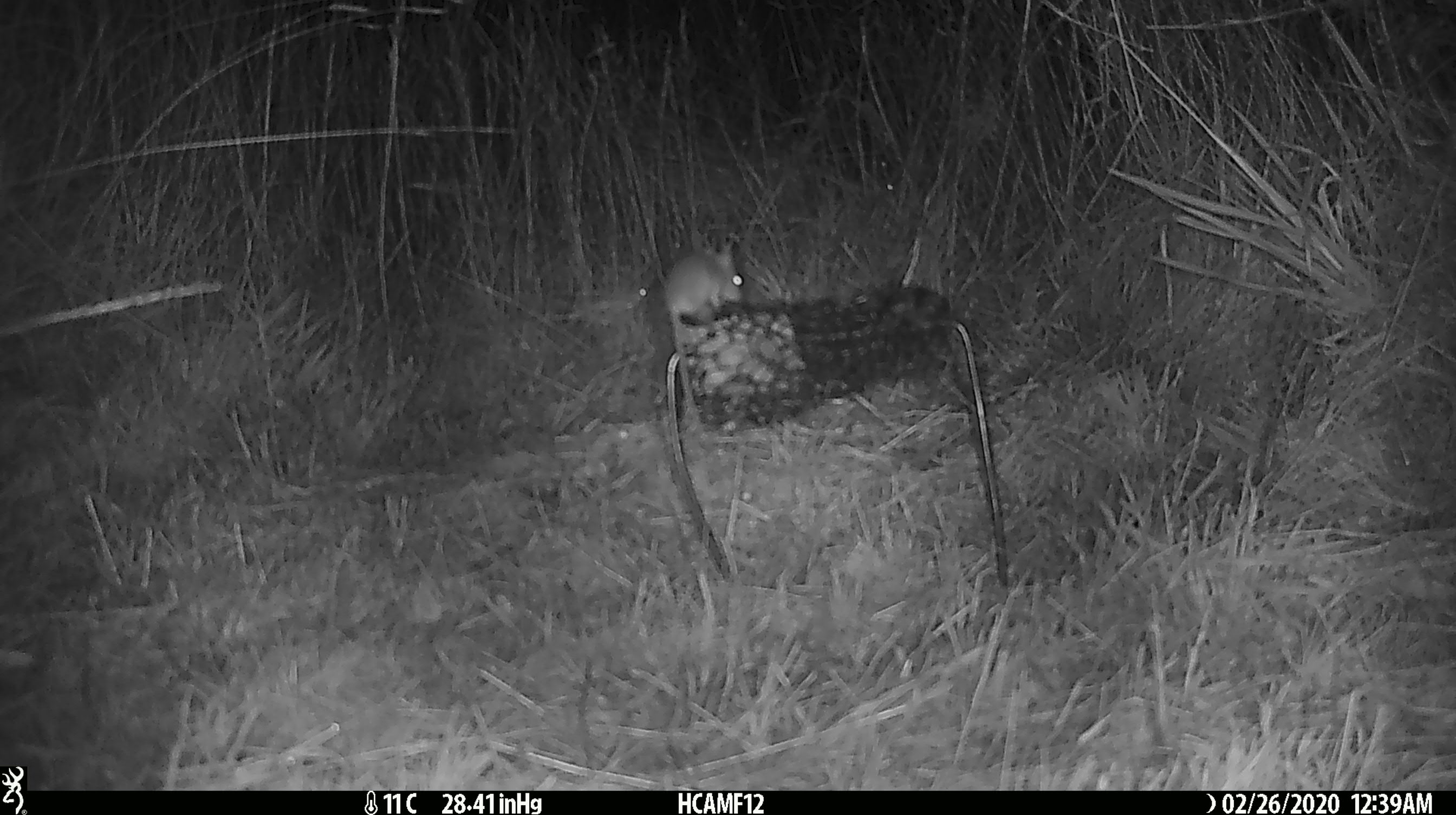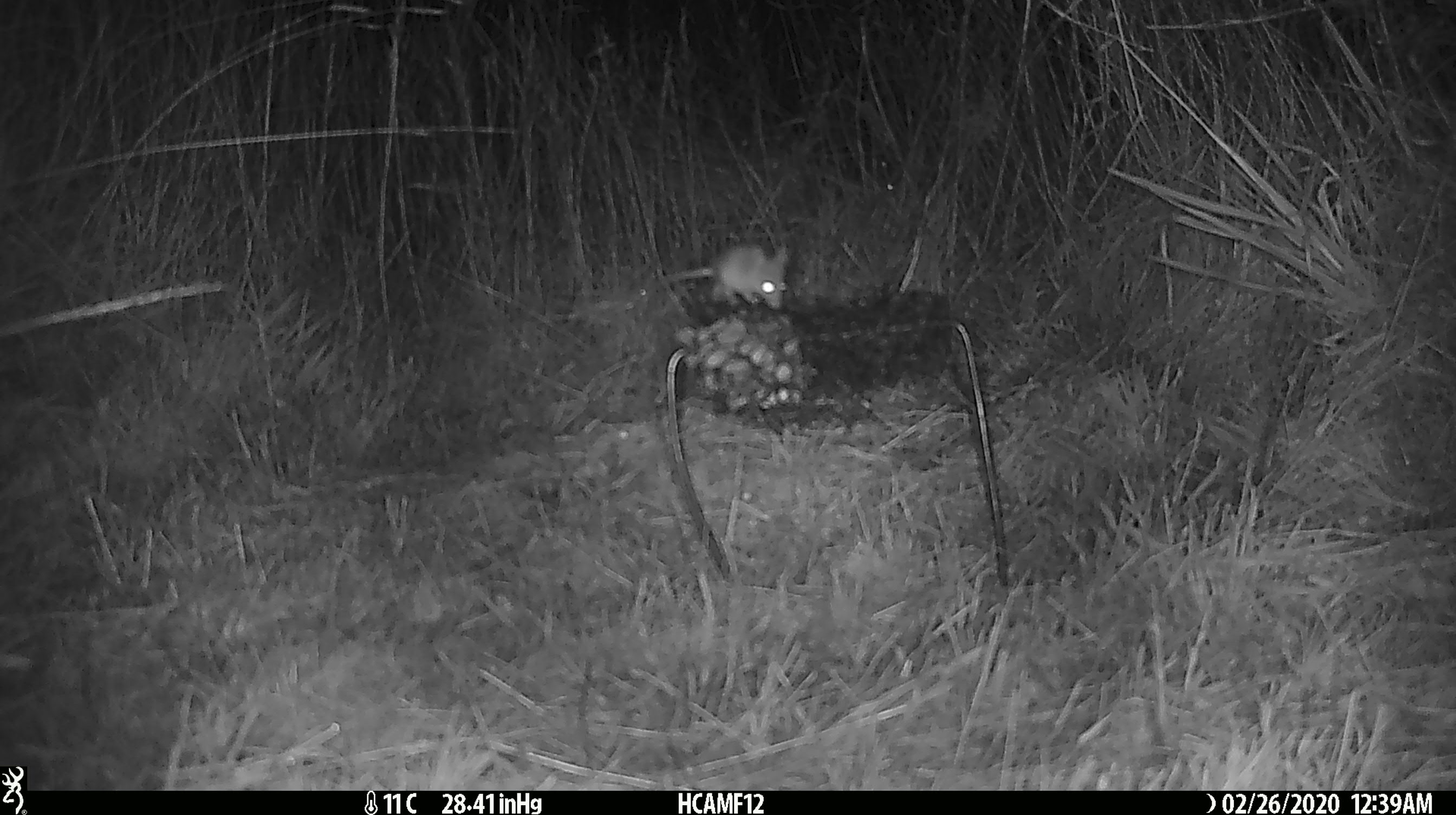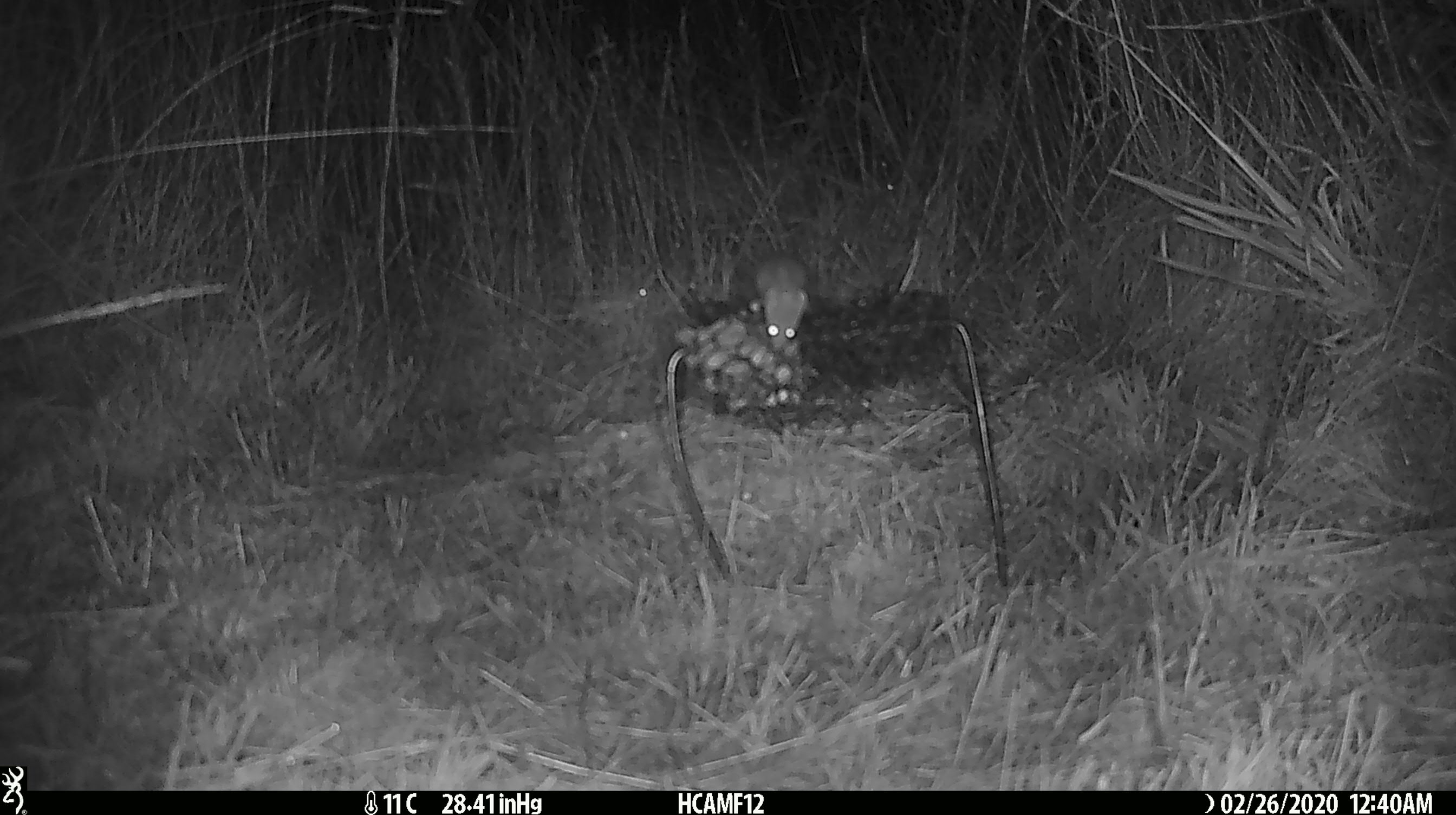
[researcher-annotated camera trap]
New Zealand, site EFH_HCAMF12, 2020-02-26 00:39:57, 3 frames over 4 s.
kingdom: Animalia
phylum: Chordata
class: Mammalia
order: Rodentia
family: Muridae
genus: Mus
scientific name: Mus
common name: mouse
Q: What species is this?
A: Mouse (Mus).